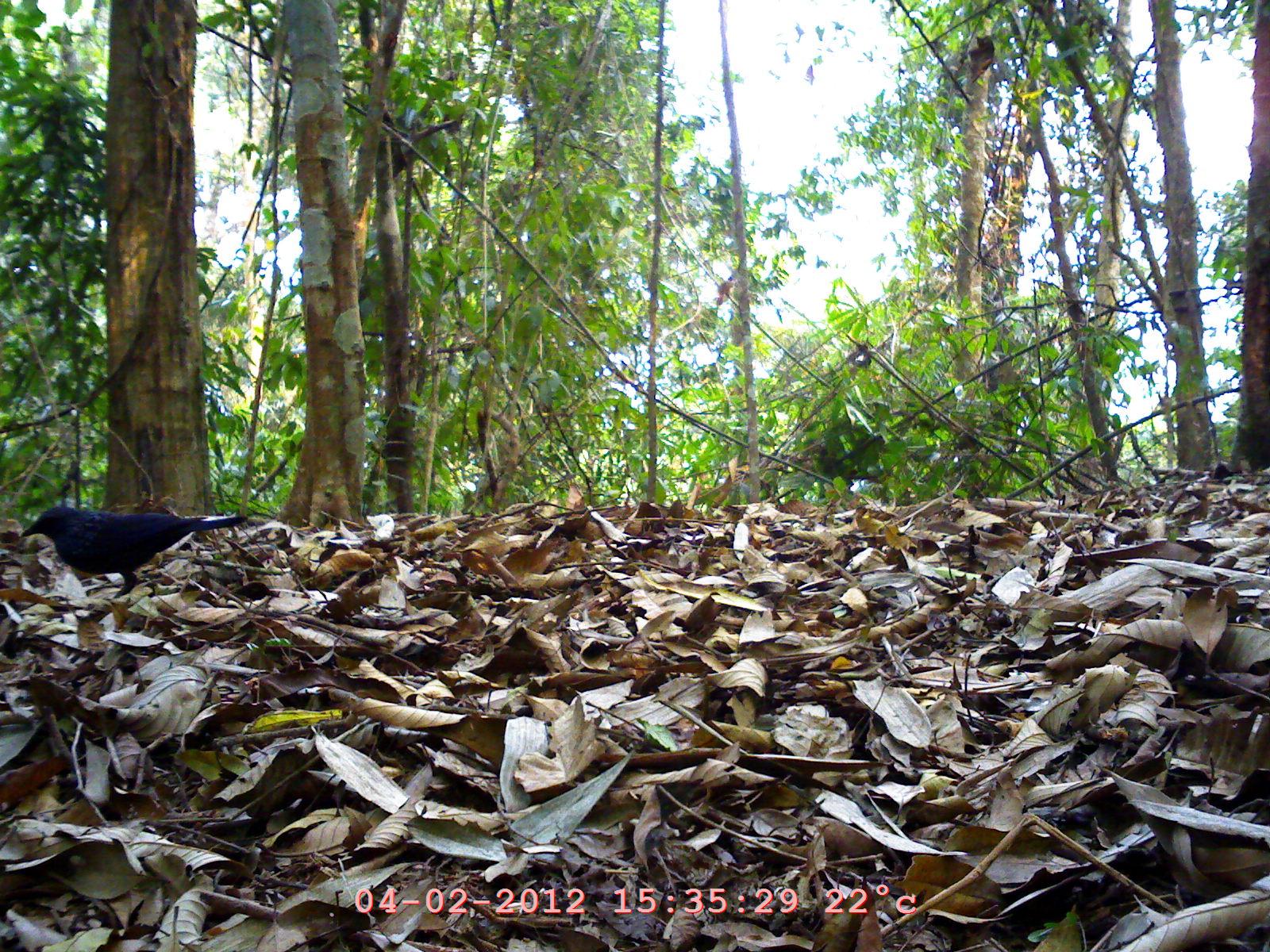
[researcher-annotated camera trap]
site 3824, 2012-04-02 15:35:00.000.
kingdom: Animalia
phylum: Chordata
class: Aves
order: Passeriformes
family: Muscicapidae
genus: Myophonus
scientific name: Myophonus caeruleus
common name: blue whistling thrush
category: myophonus caerulus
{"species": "myophonus caerulus (blue whistling thrush) (Myophonus caeruleus)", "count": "1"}